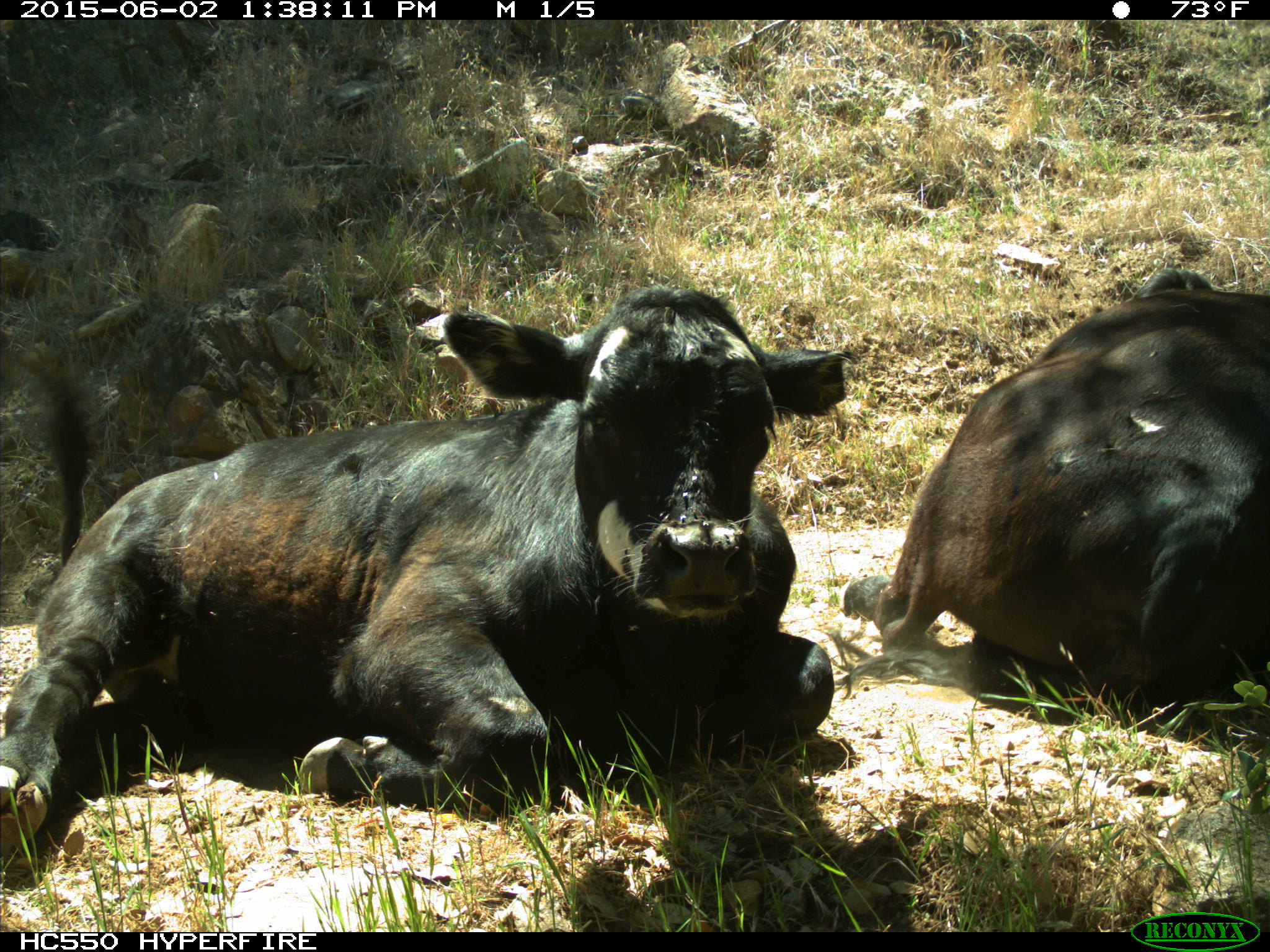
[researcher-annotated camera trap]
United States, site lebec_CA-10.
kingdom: Animalia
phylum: Chordata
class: Mammalia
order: Artiodactyla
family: Bovidae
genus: Bos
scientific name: Bos taurus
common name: domestic cow